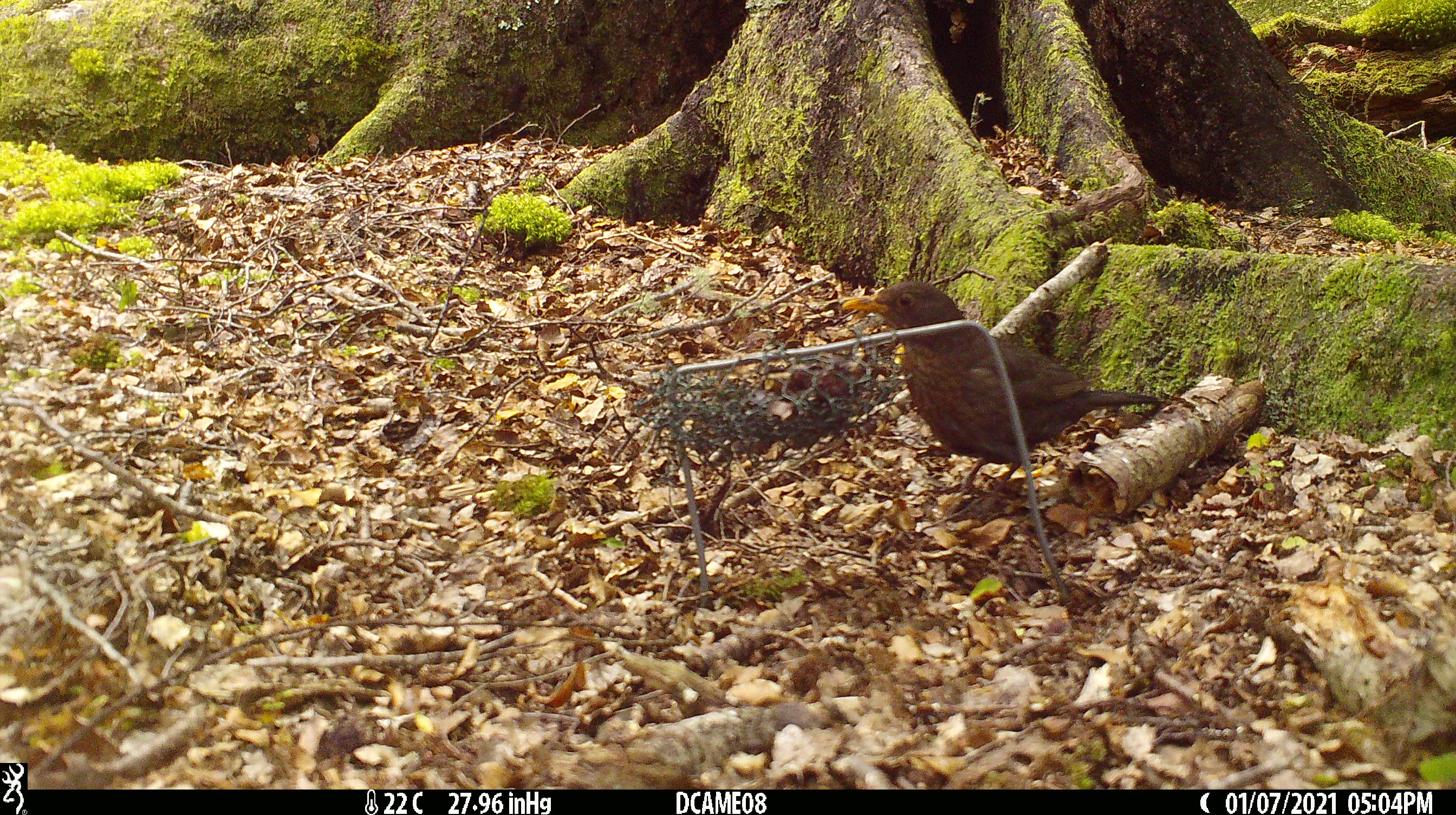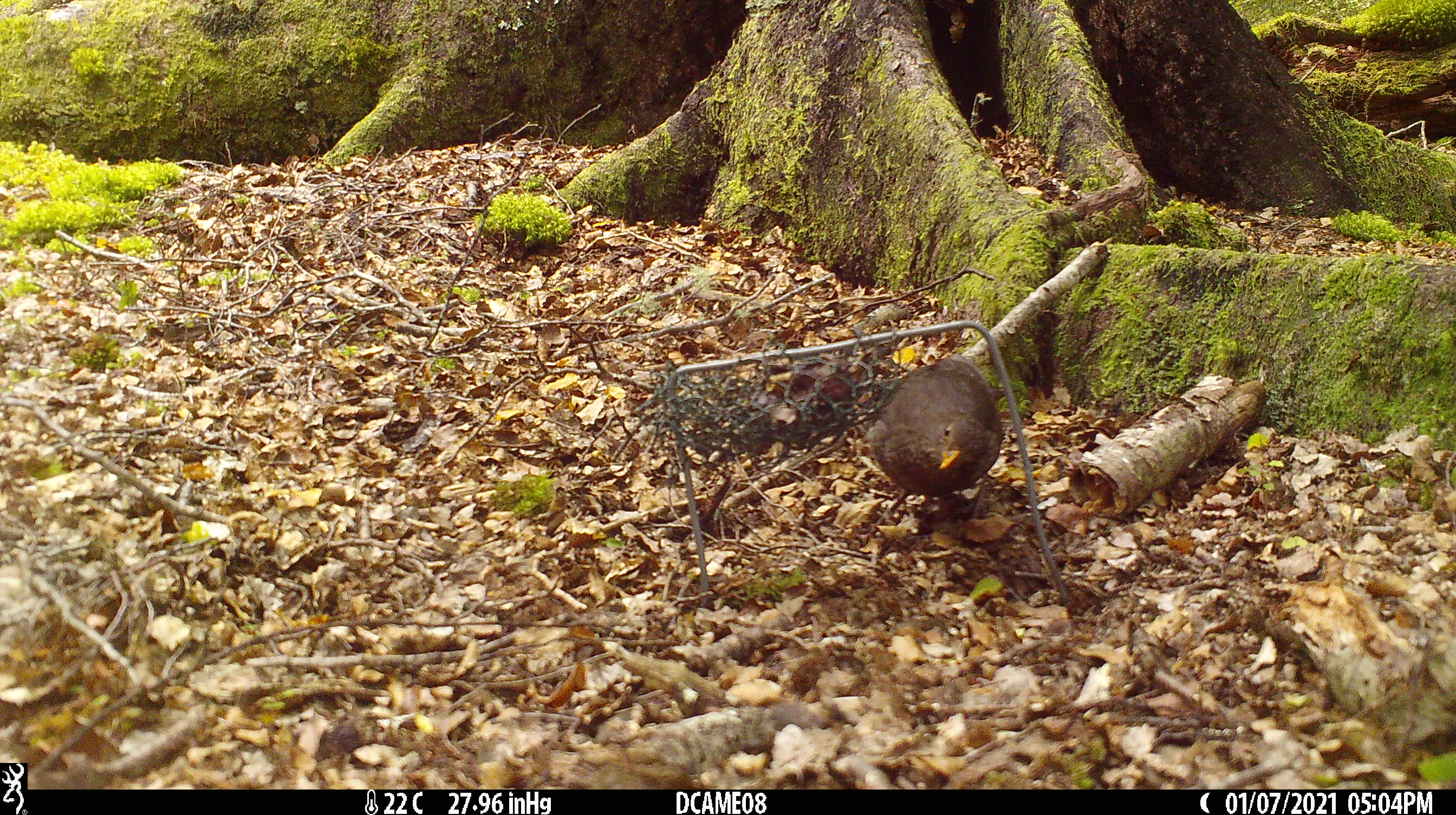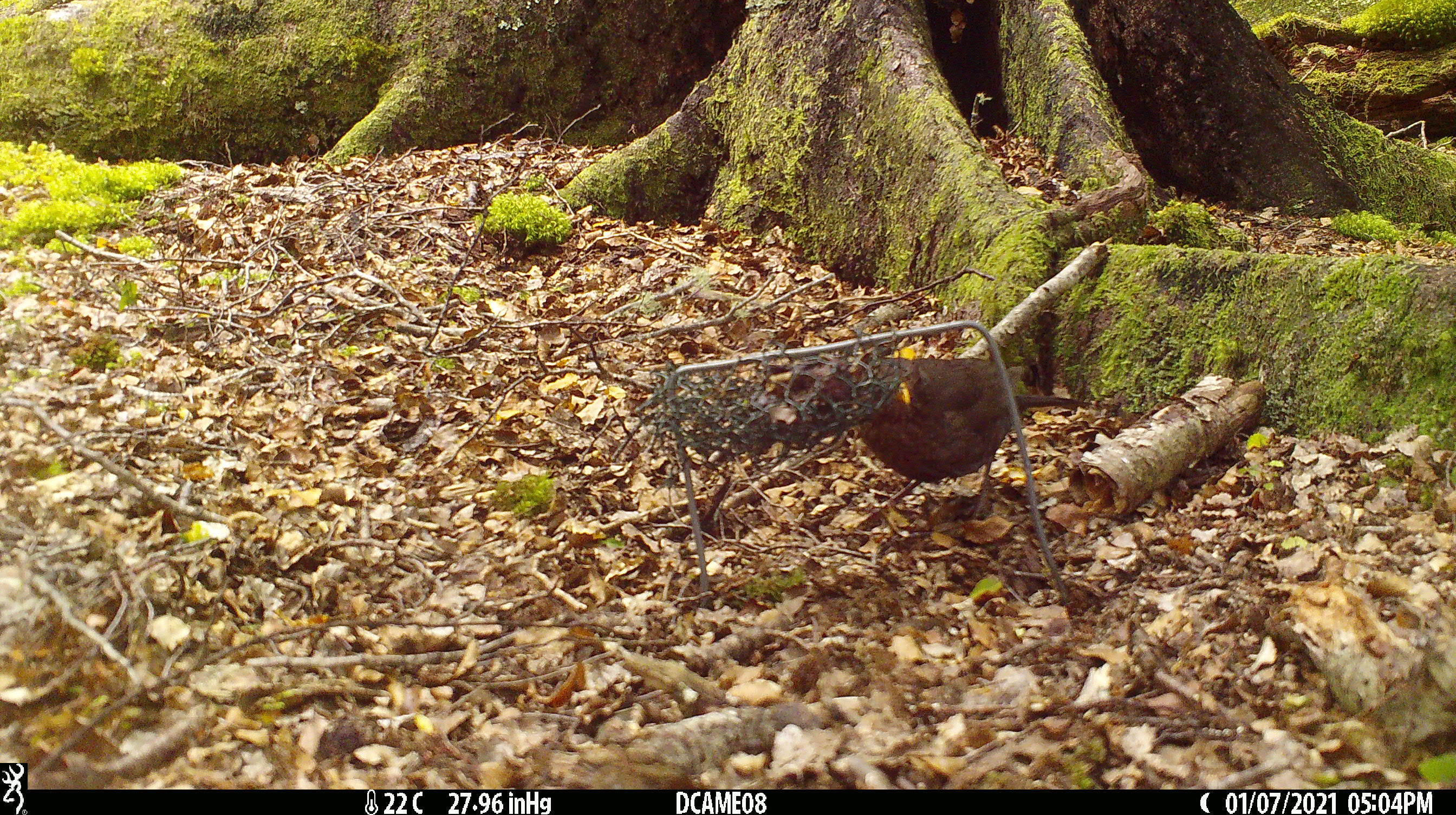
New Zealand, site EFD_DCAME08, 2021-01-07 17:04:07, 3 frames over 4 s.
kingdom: Animalia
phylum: Chordata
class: Aves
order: Passeriformes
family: Turdidae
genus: Turdus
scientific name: Turdus merula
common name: eurasian blackbird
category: blackbird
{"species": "blackbird (eurasian blackbird) (Turdus merula)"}